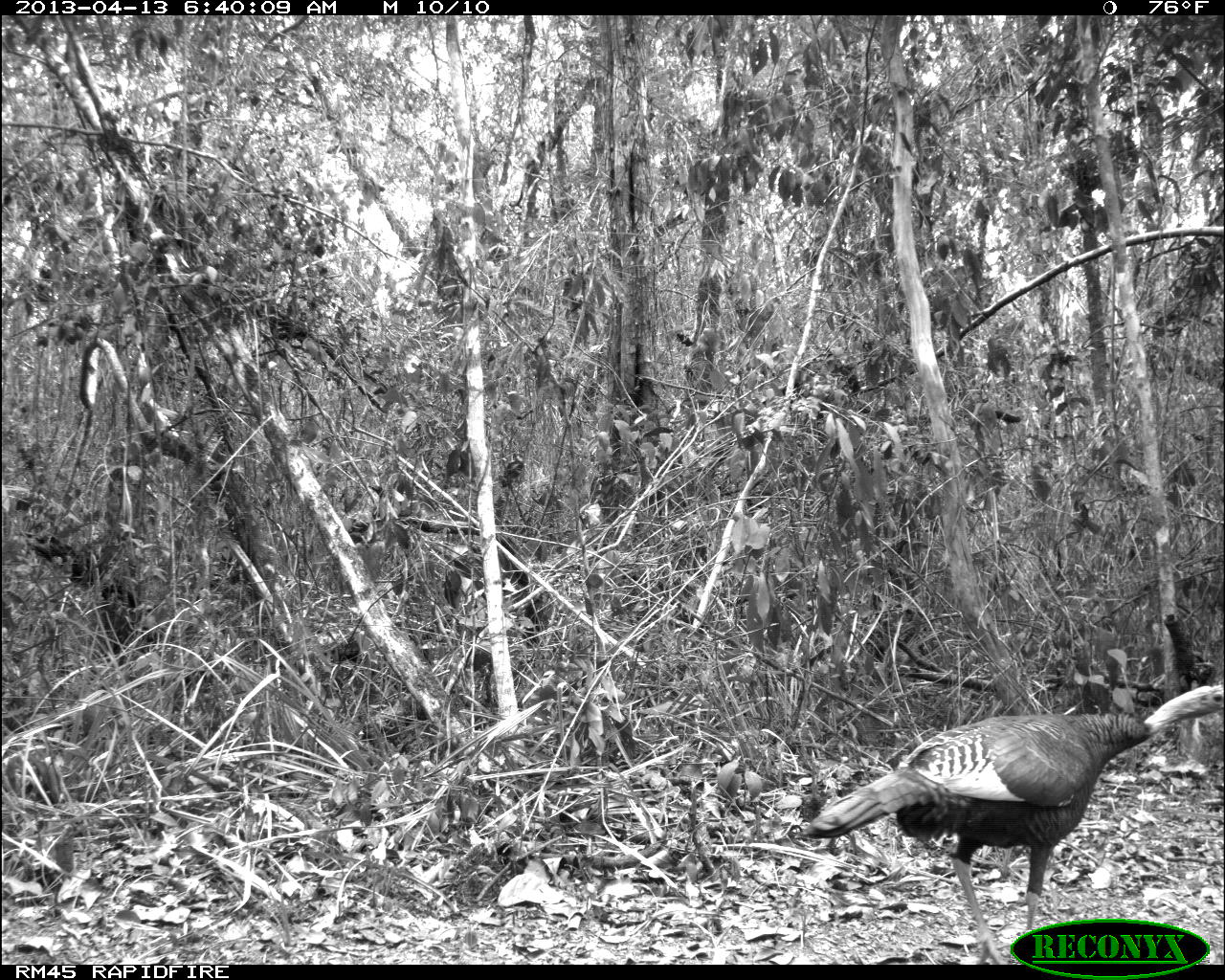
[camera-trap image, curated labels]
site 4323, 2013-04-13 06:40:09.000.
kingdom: Animalia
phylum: Chordata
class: Aves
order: Galliformes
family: Phasianidae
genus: Meleagris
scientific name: Meleagris ocellata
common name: ocellated turkey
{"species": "Meleagris ocellata (ocellated turkey)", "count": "1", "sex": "female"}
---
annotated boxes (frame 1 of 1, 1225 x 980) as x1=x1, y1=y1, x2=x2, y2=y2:
meleagris ocellata: x1=803, y1=682, x2=1225, y2=964